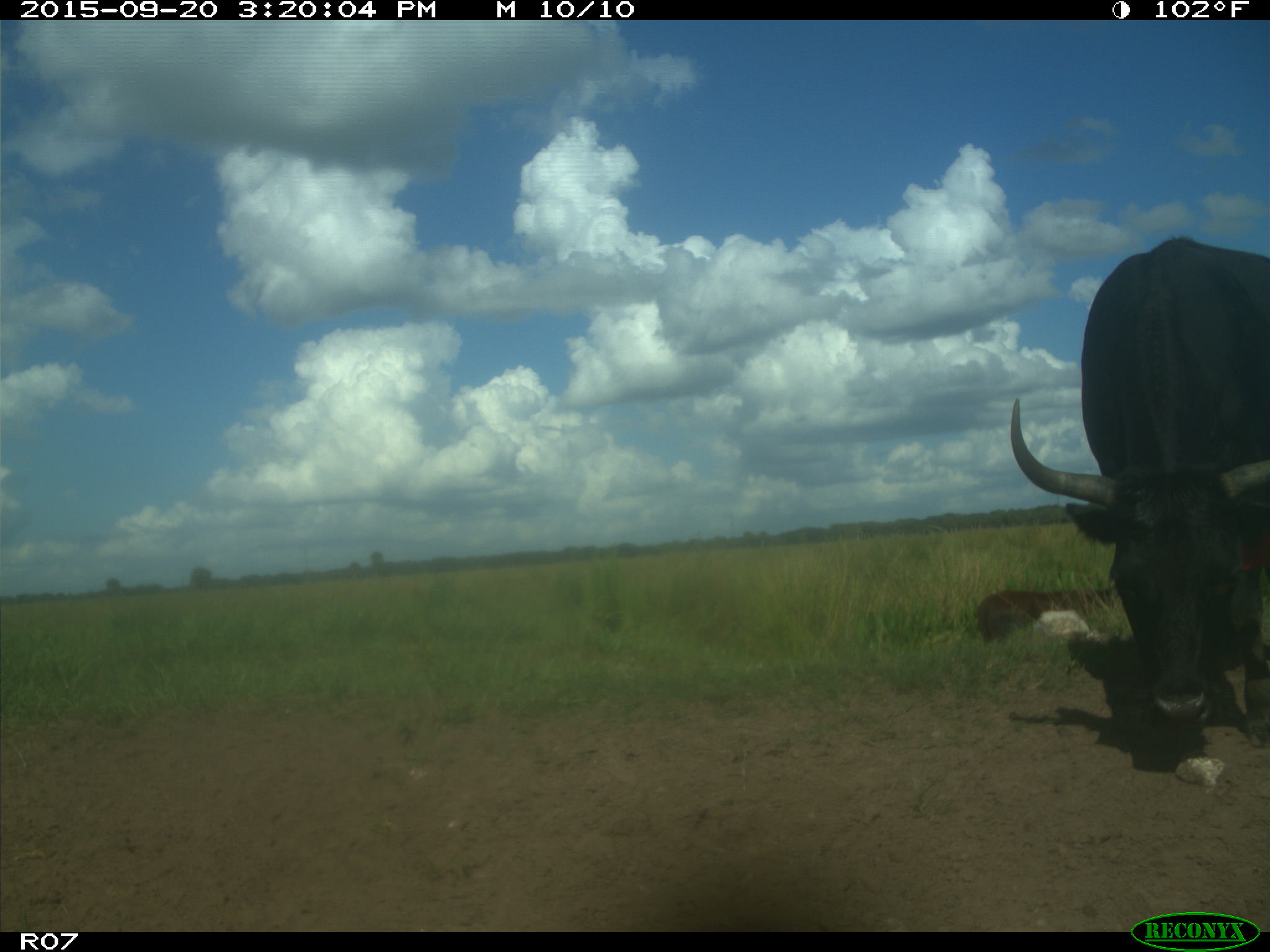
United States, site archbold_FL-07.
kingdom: Animalia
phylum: Chordata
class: Mammalia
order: Artiodactyla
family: Bovidae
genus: Bos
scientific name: Bos taurus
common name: domestic cow